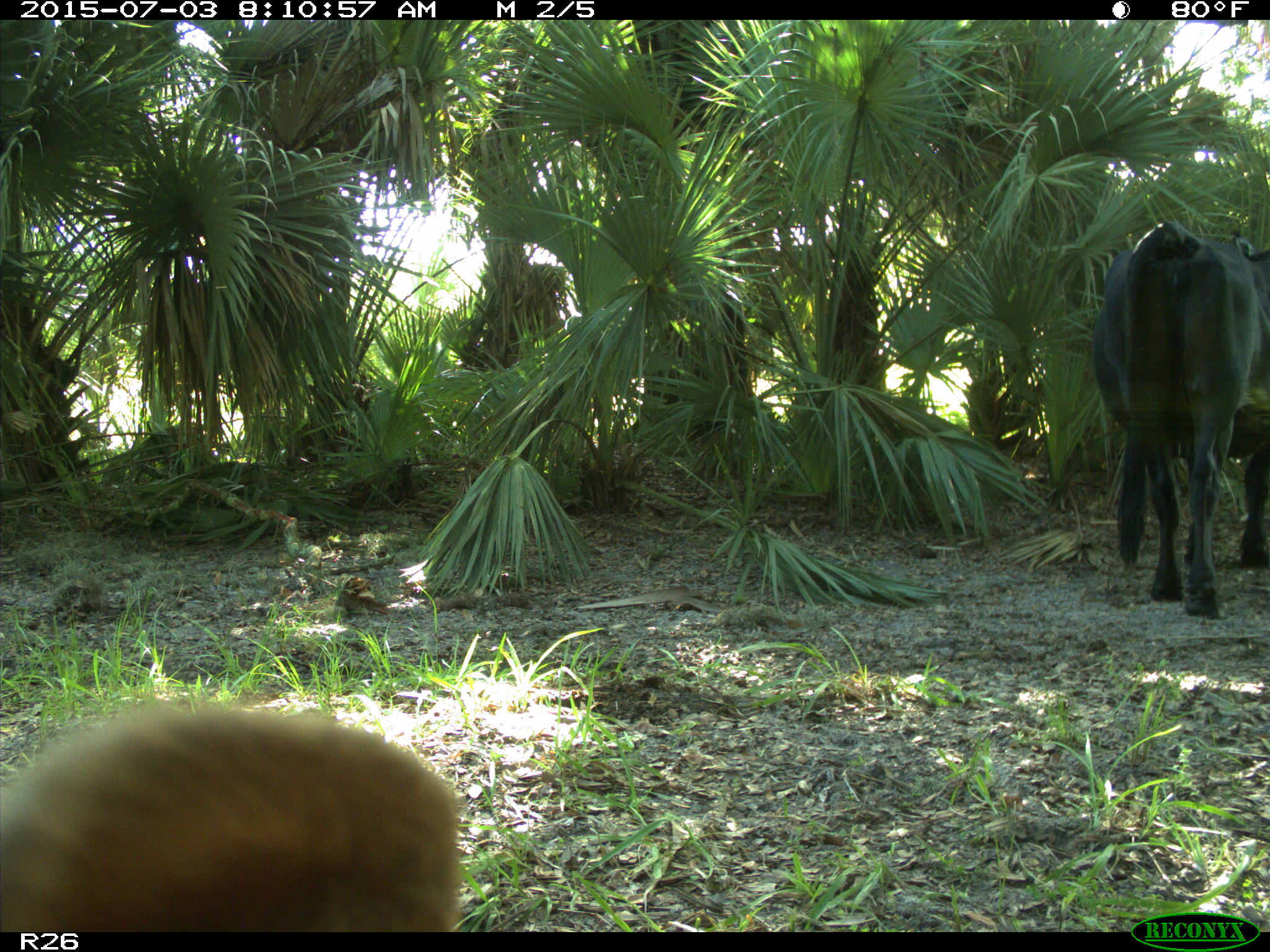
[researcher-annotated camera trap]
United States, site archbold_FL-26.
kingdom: Animalia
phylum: Chordata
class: Mammalia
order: Artiodactyla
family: Bovidae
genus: Bos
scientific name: Bos taurus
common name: domestic cow